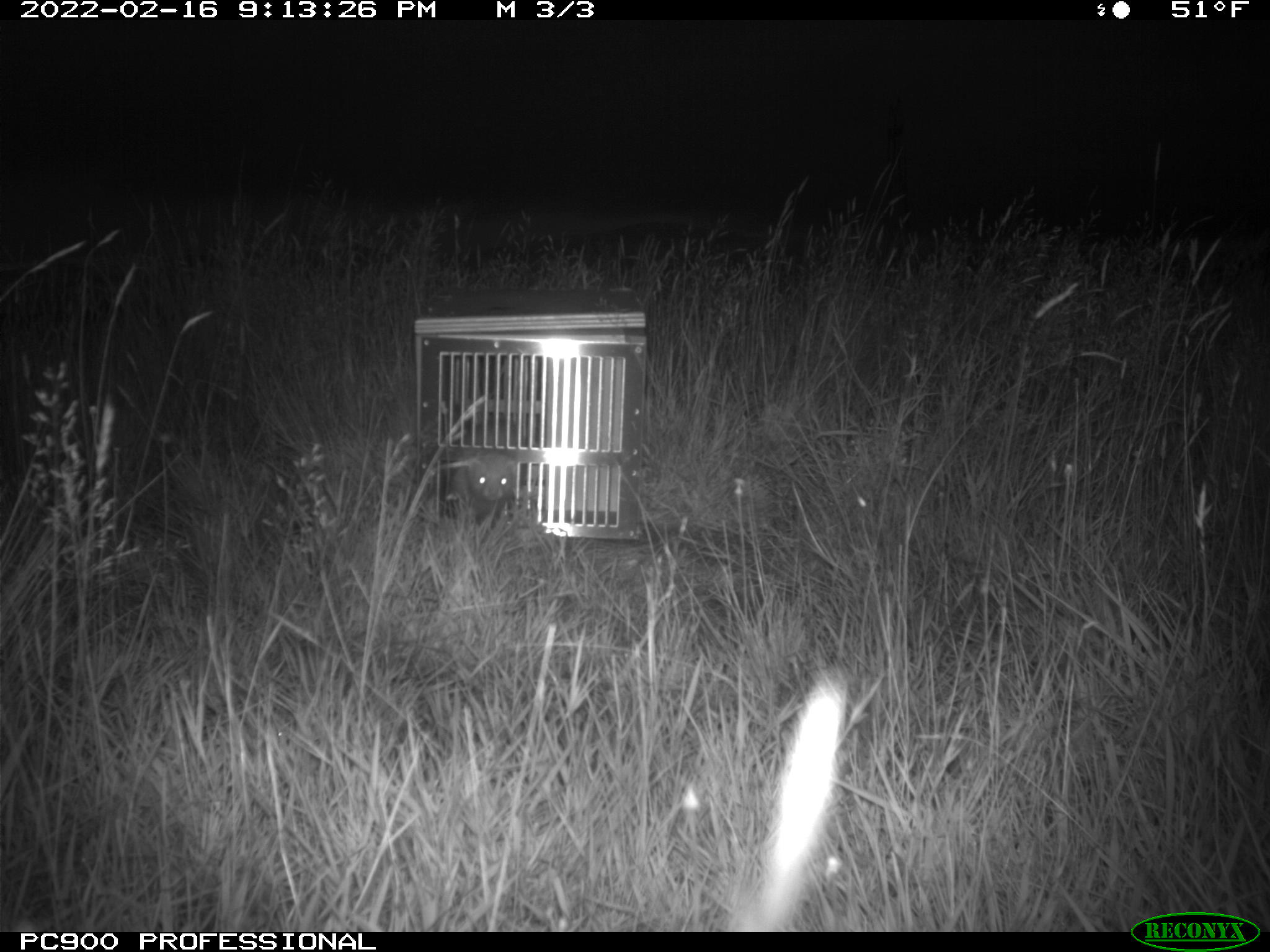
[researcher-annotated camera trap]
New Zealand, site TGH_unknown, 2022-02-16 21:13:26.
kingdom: Animalia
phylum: Chordata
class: Mammalia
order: Carnivora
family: Mustelidae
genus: Mustela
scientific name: Mustela furo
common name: ferret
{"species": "ferret (Mustela furo)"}